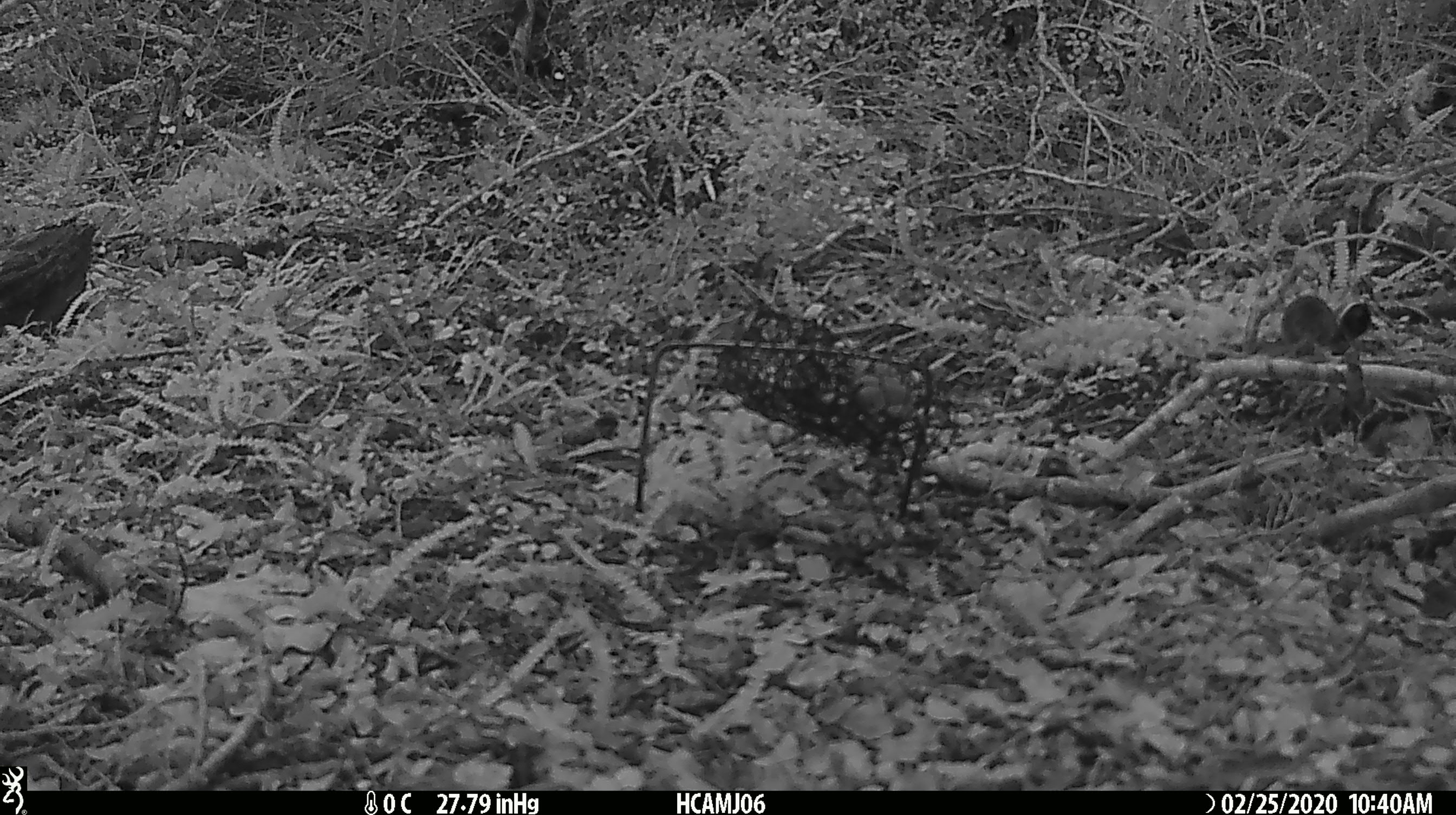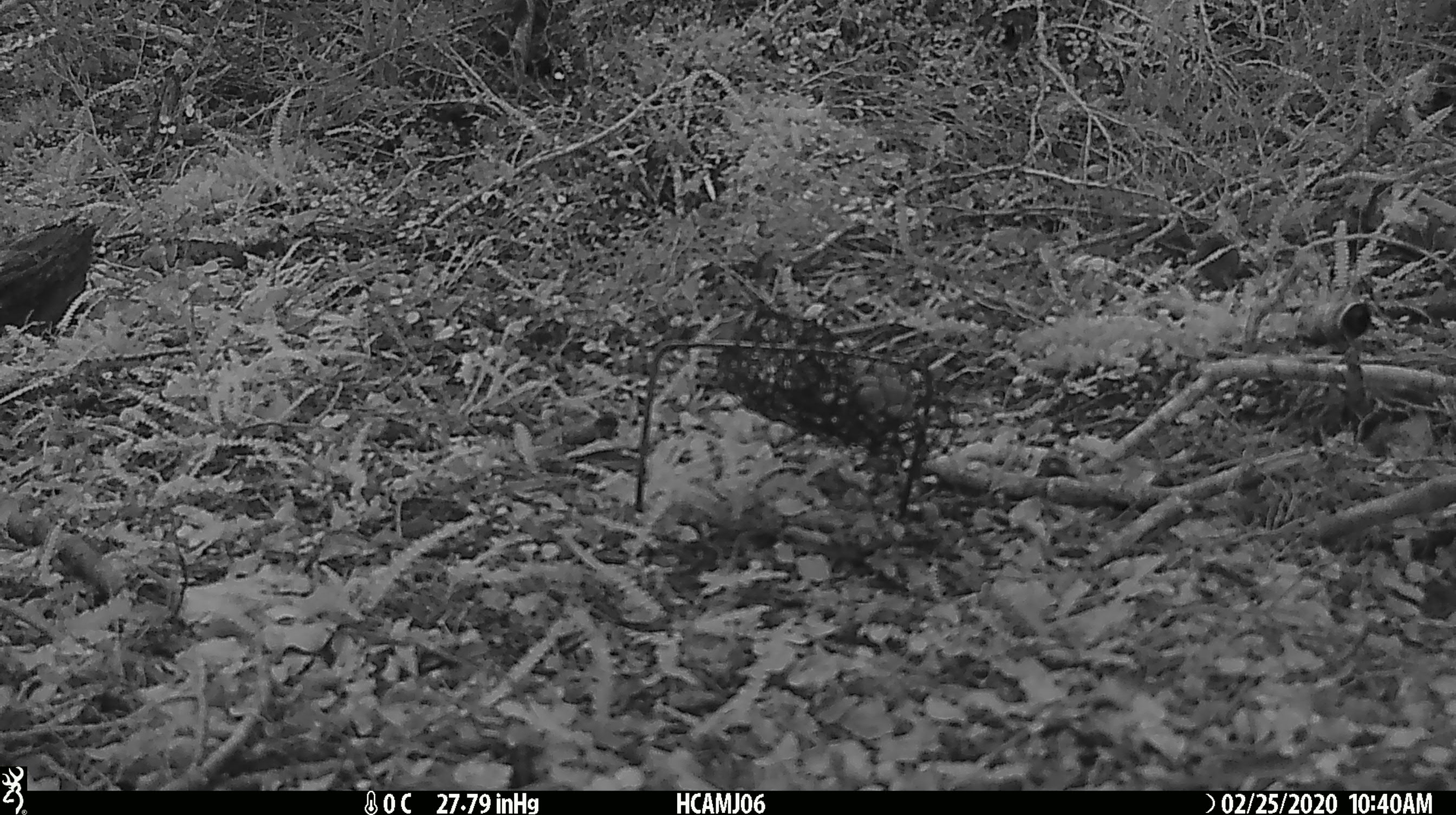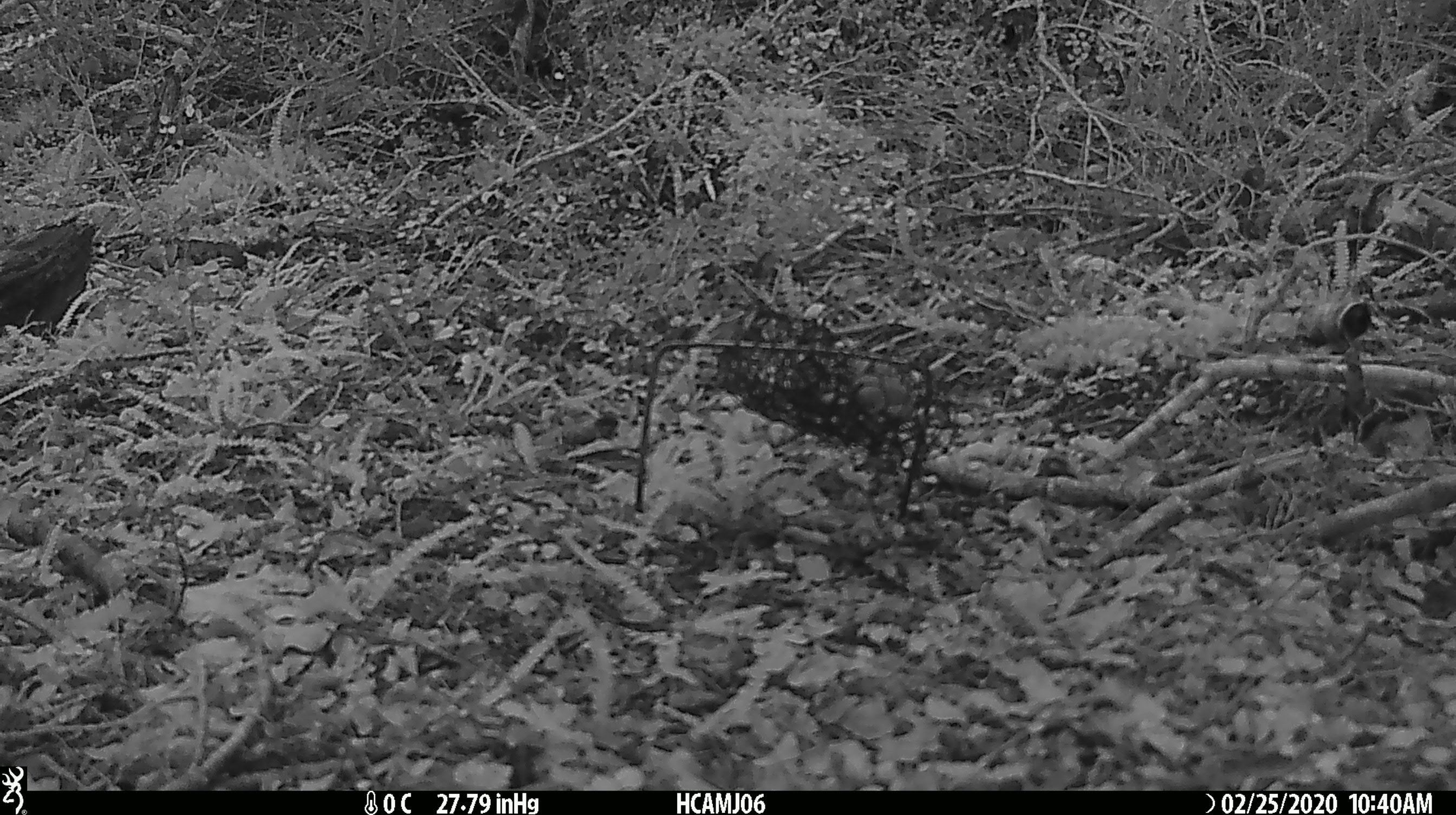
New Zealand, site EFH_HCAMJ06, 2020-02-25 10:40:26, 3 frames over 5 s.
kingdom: Animalia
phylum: Chordata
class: Mammalia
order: Rodentia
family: Muridae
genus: Mus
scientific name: Mus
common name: mouse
Mouse (Mus).